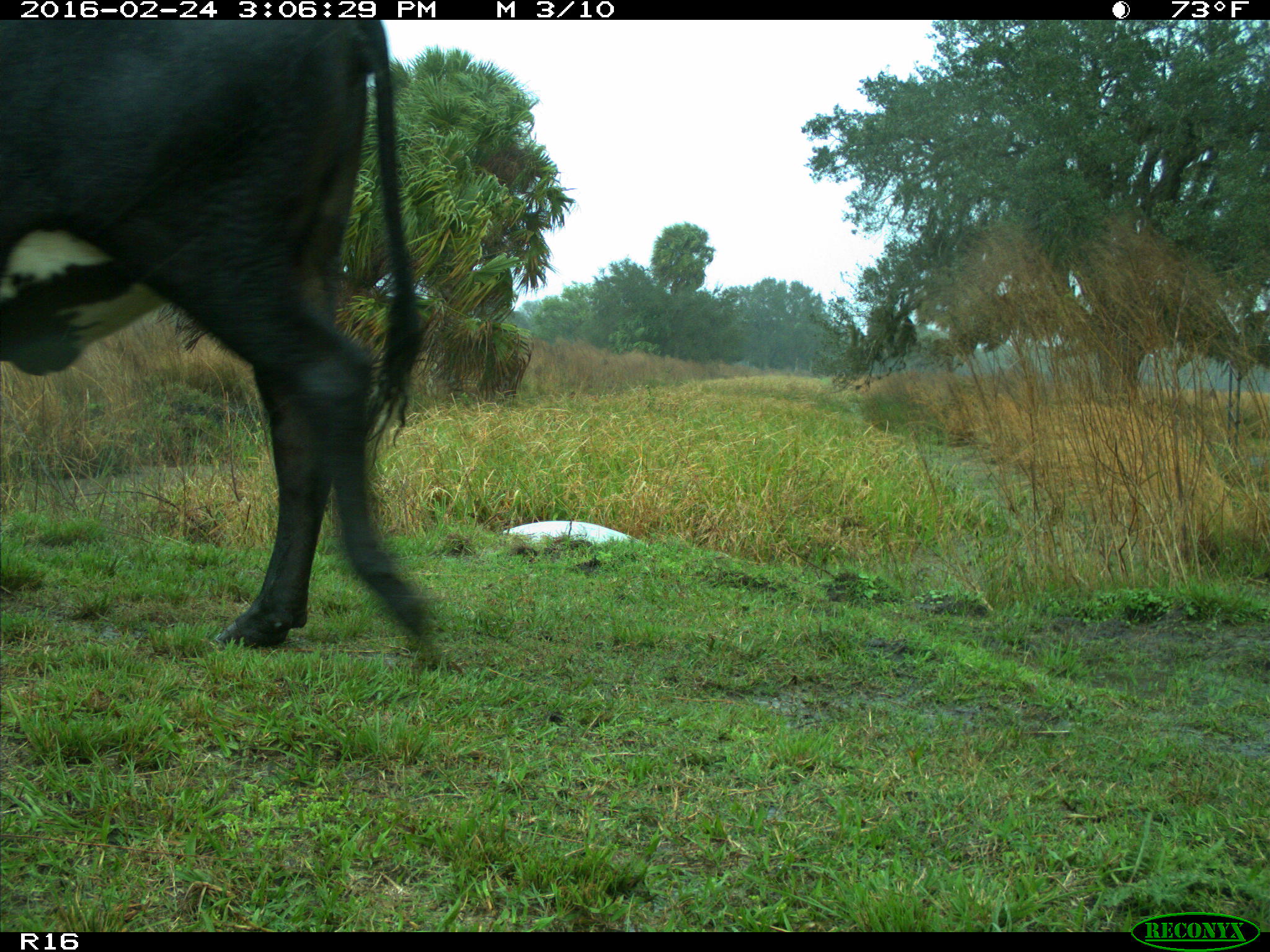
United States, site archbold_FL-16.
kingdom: Animalia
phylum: Chordata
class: Mammalia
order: Artiodactyla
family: Bovidae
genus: Bos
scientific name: Bos taurus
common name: domestic cow